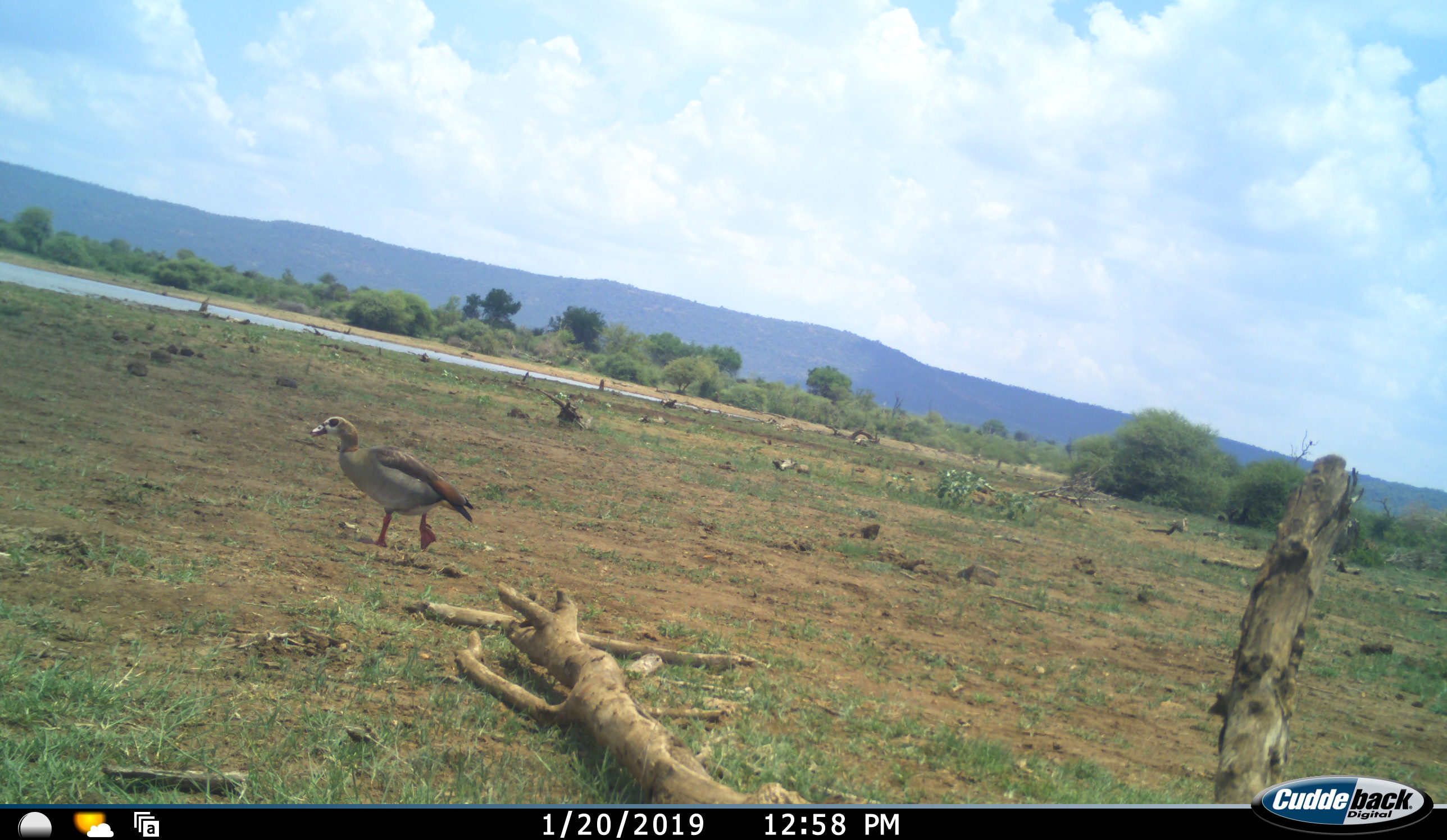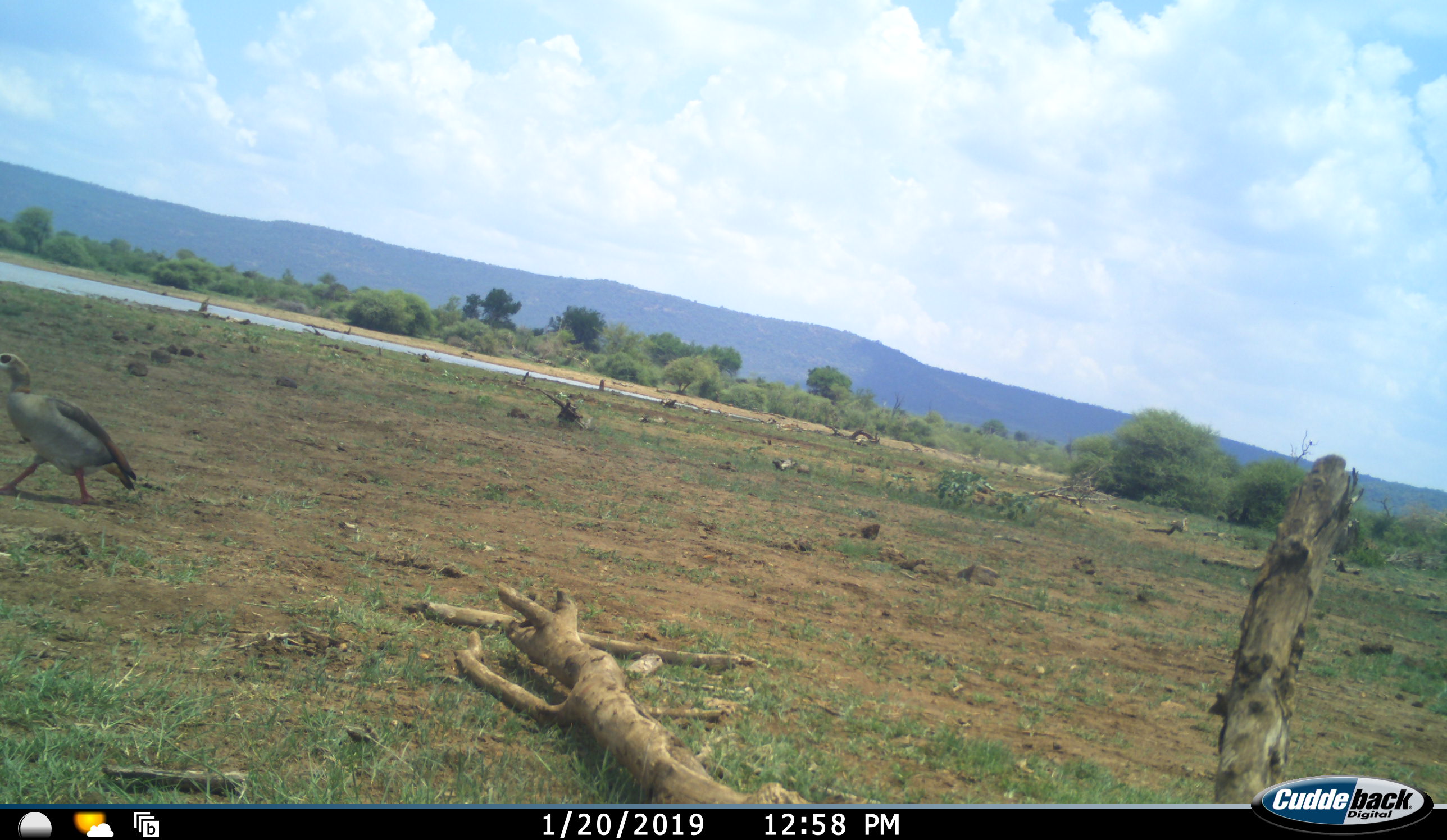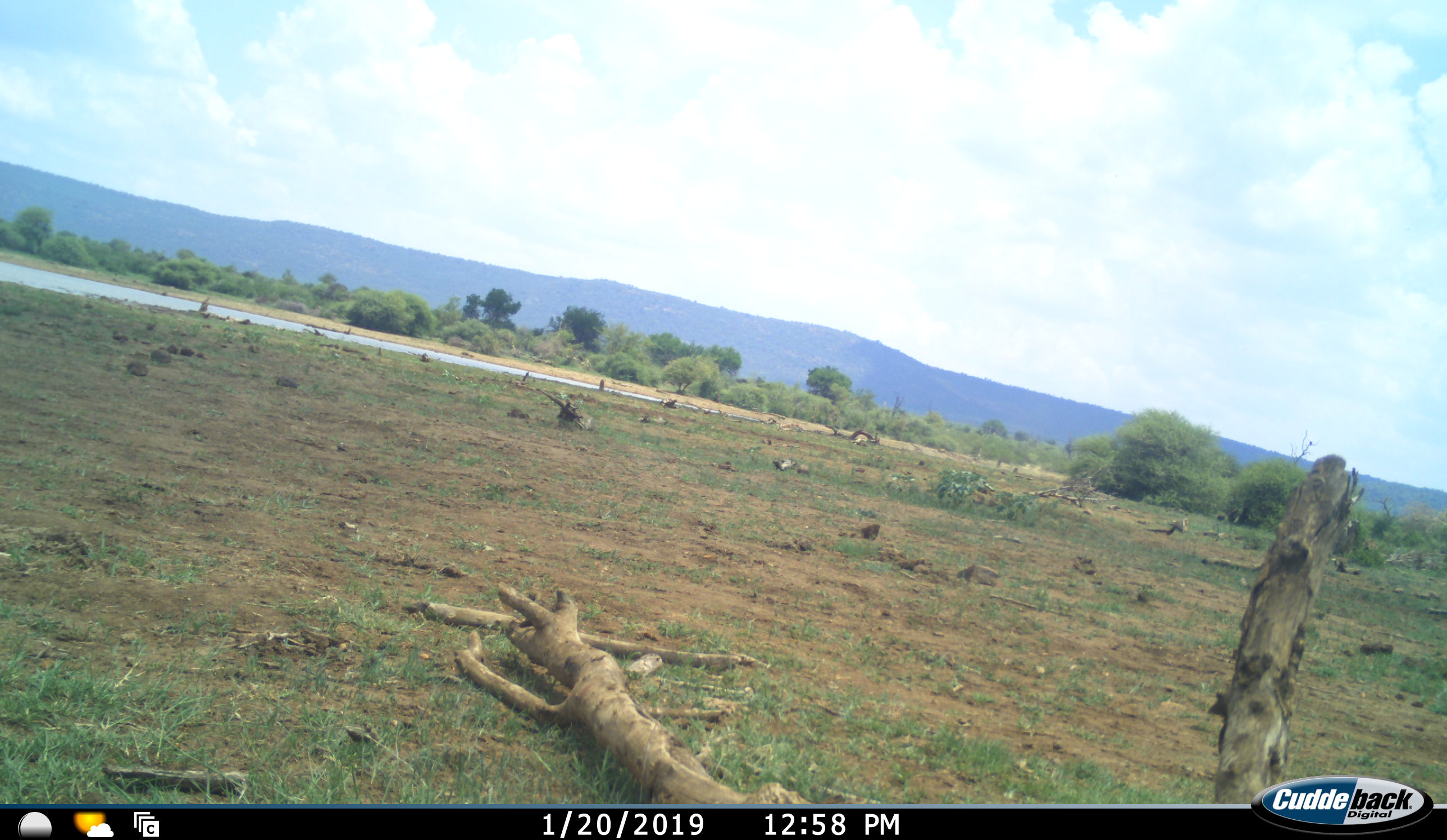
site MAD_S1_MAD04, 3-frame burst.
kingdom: Animalia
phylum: Chordata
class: Aves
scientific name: Aves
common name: bird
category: birdother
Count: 1.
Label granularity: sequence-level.